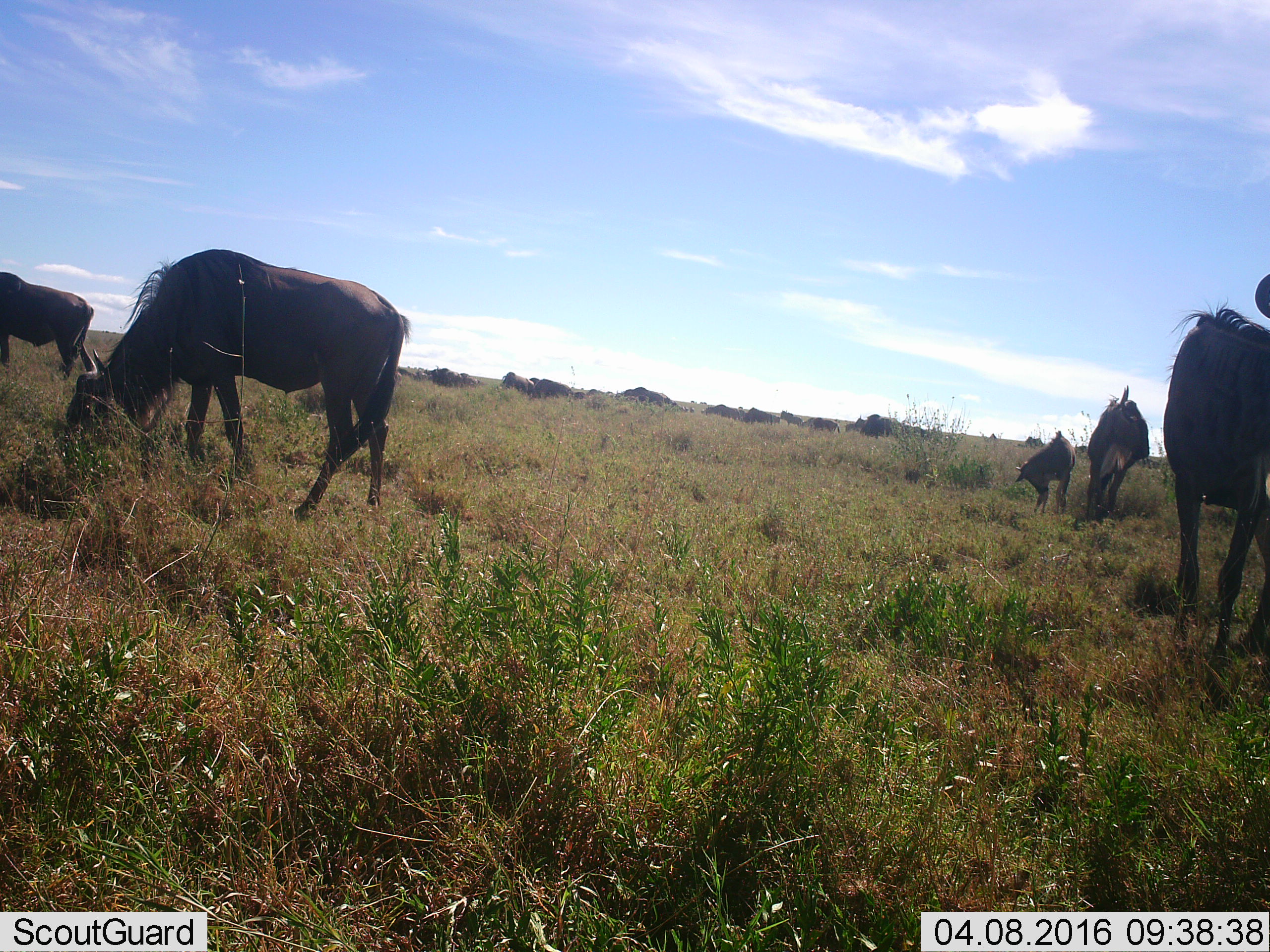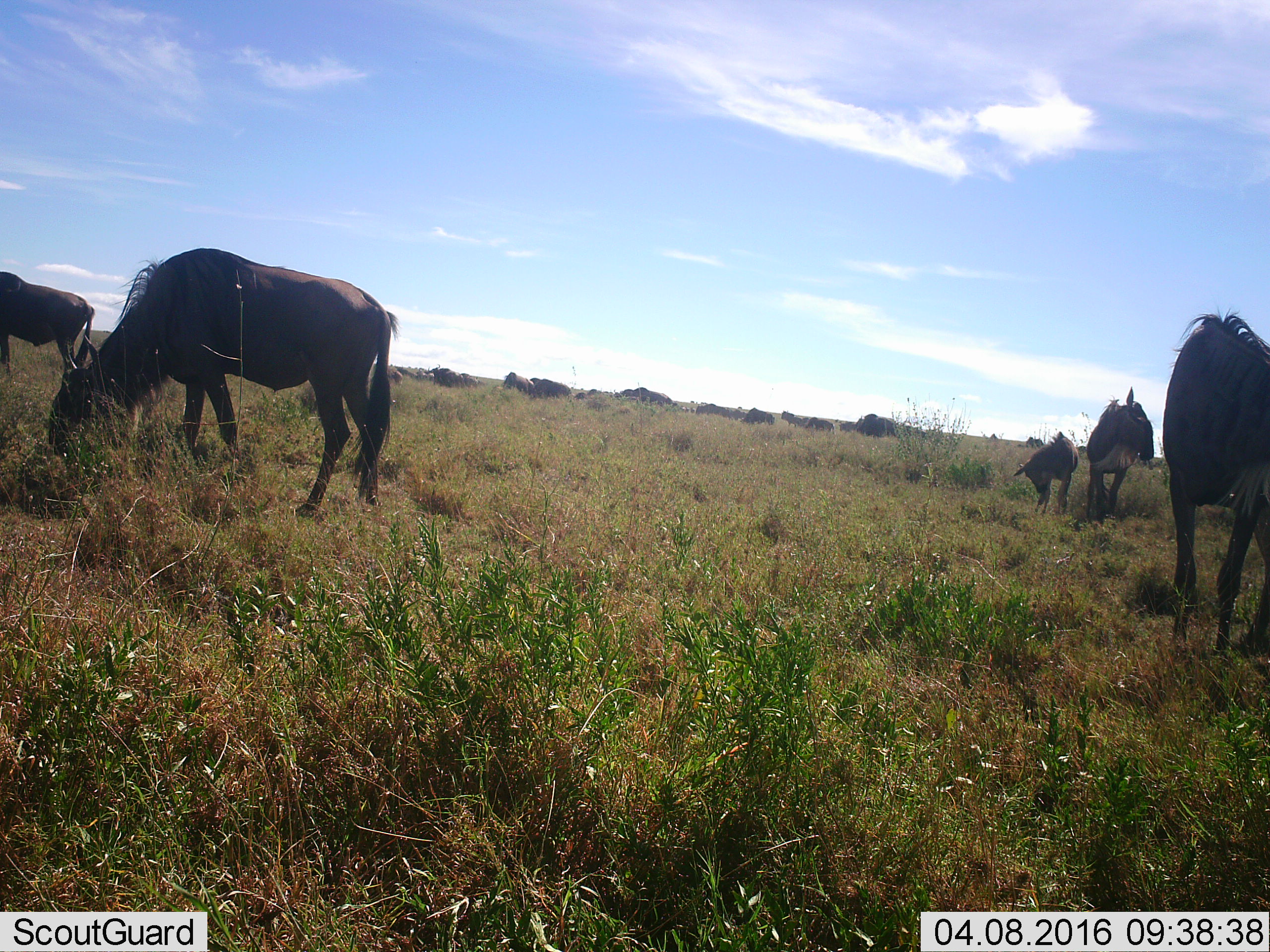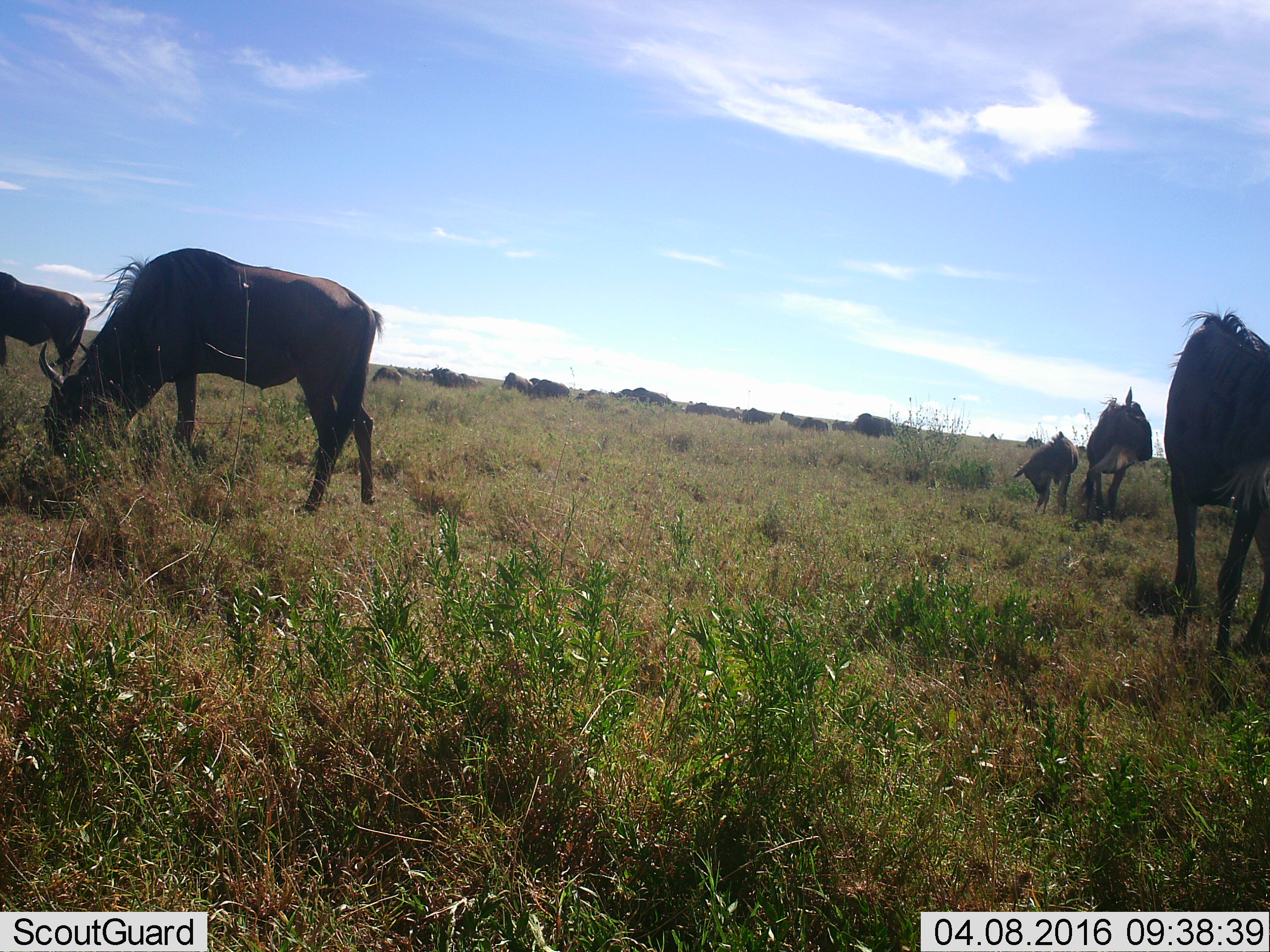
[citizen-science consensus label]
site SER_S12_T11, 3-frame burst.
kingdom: Animalia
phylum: Chordata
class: Mammalia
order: Artiodactyla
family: Bovidae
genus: Connochaetes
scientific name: Connochaetes taurinus taurinus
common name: blue wildebeest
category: wildebeestblue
Wildebeestblue (blue wildebeest) (Connochaetes taurinus taurinus), count 11-50. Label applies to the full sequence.